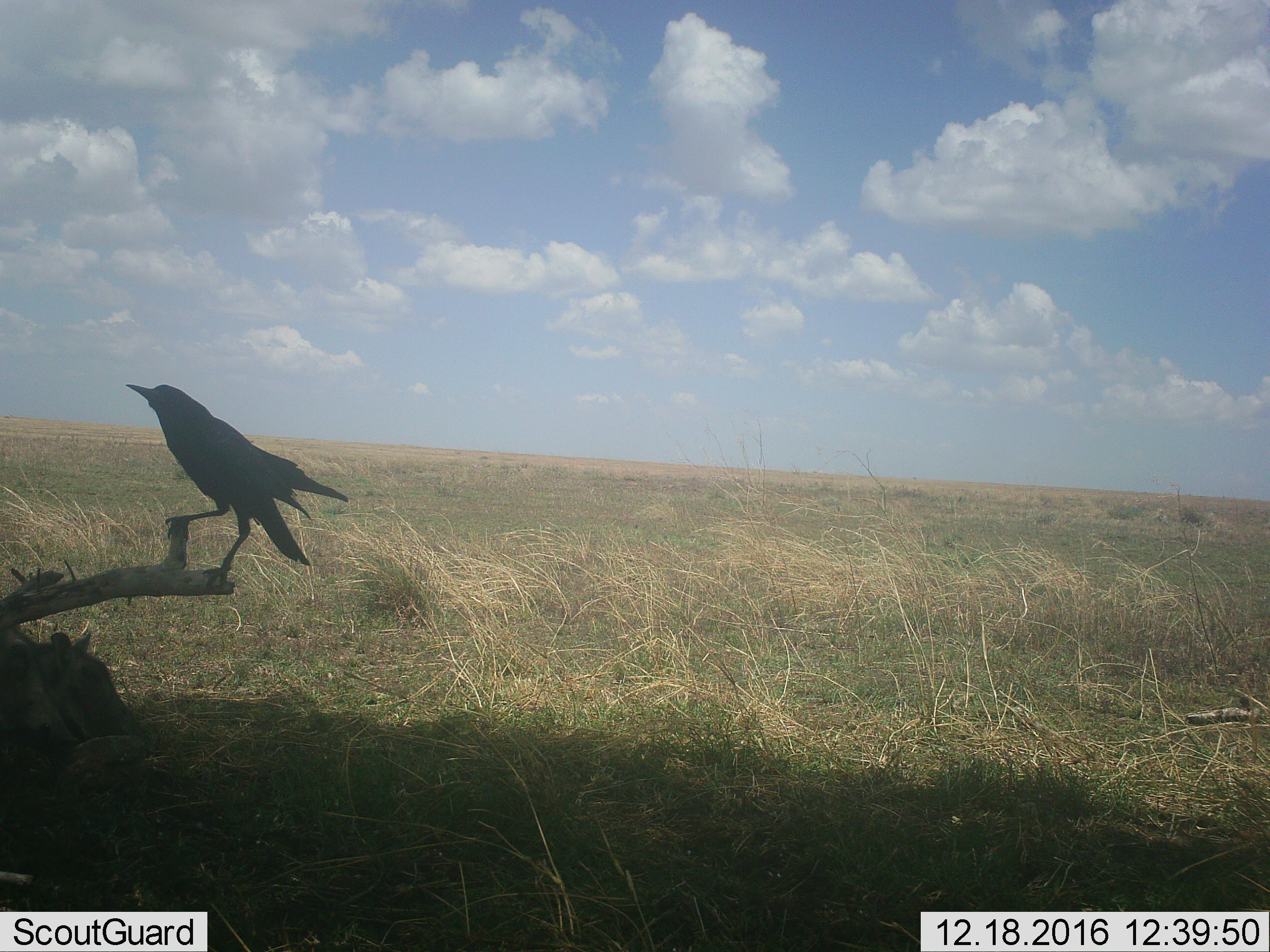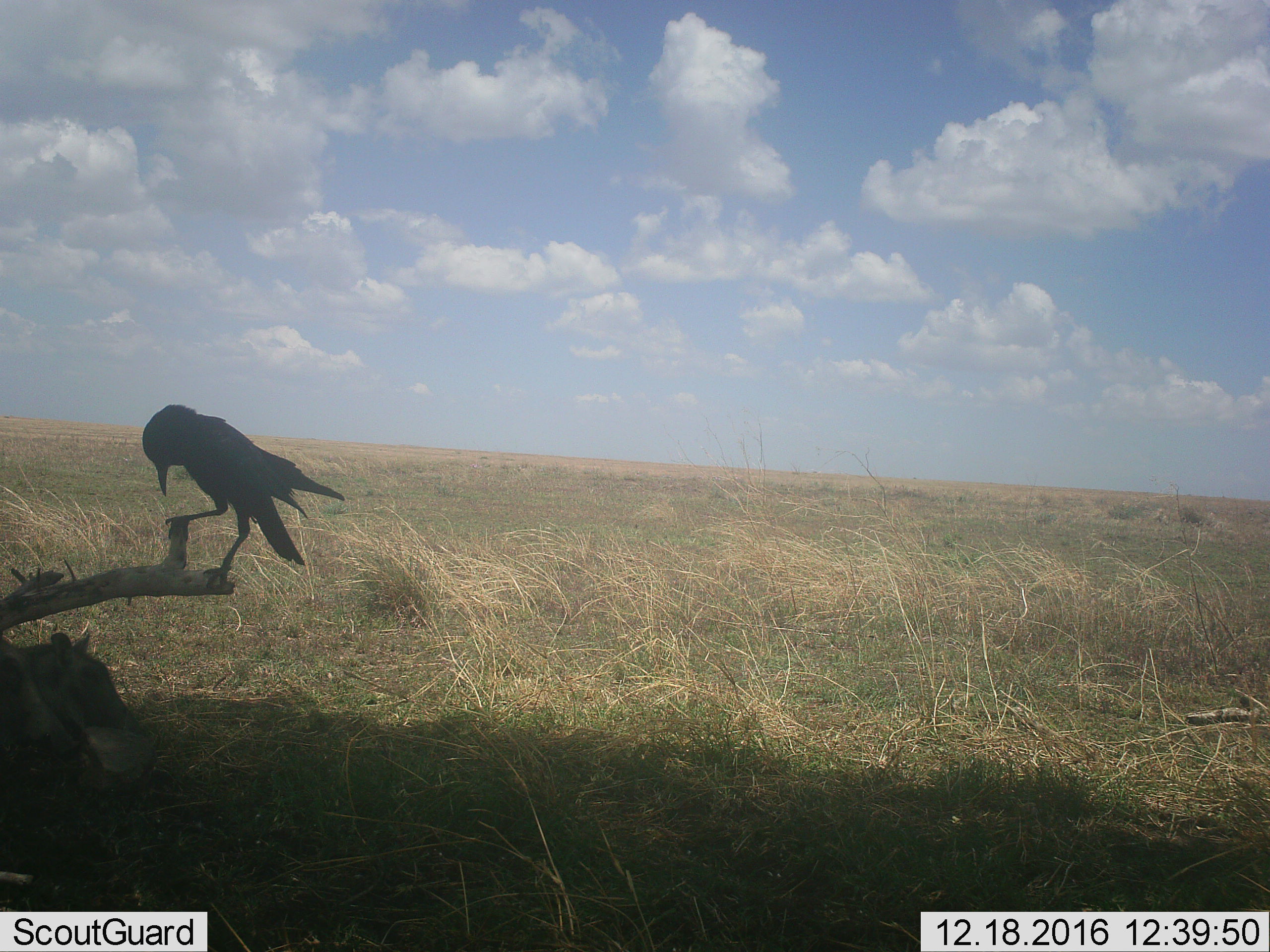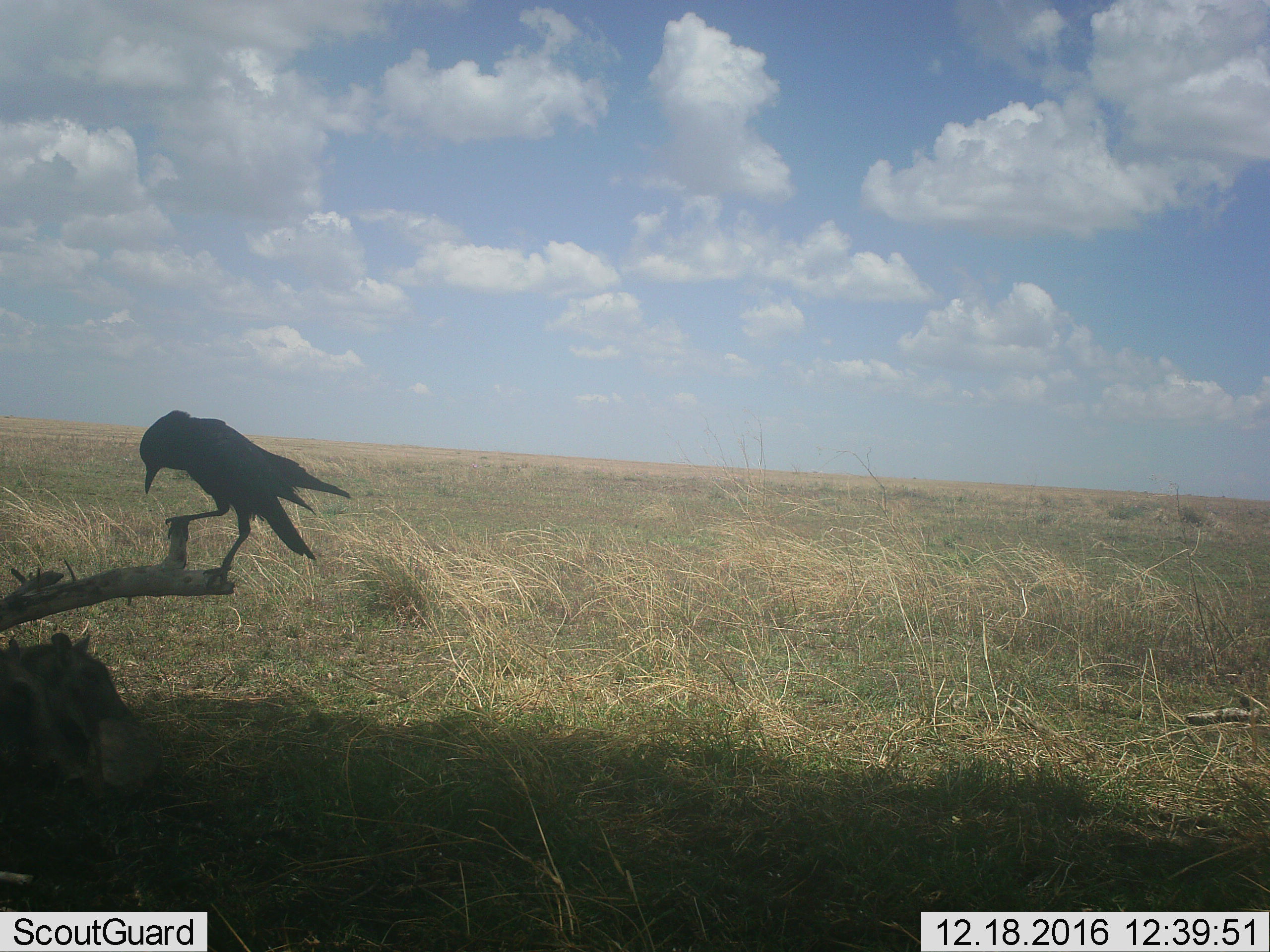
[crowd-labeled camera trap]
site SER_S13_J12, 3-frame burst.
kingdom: Animalia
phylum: Chordata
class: Aves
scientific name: Aves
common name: bird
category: birdother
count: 1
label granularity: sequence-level